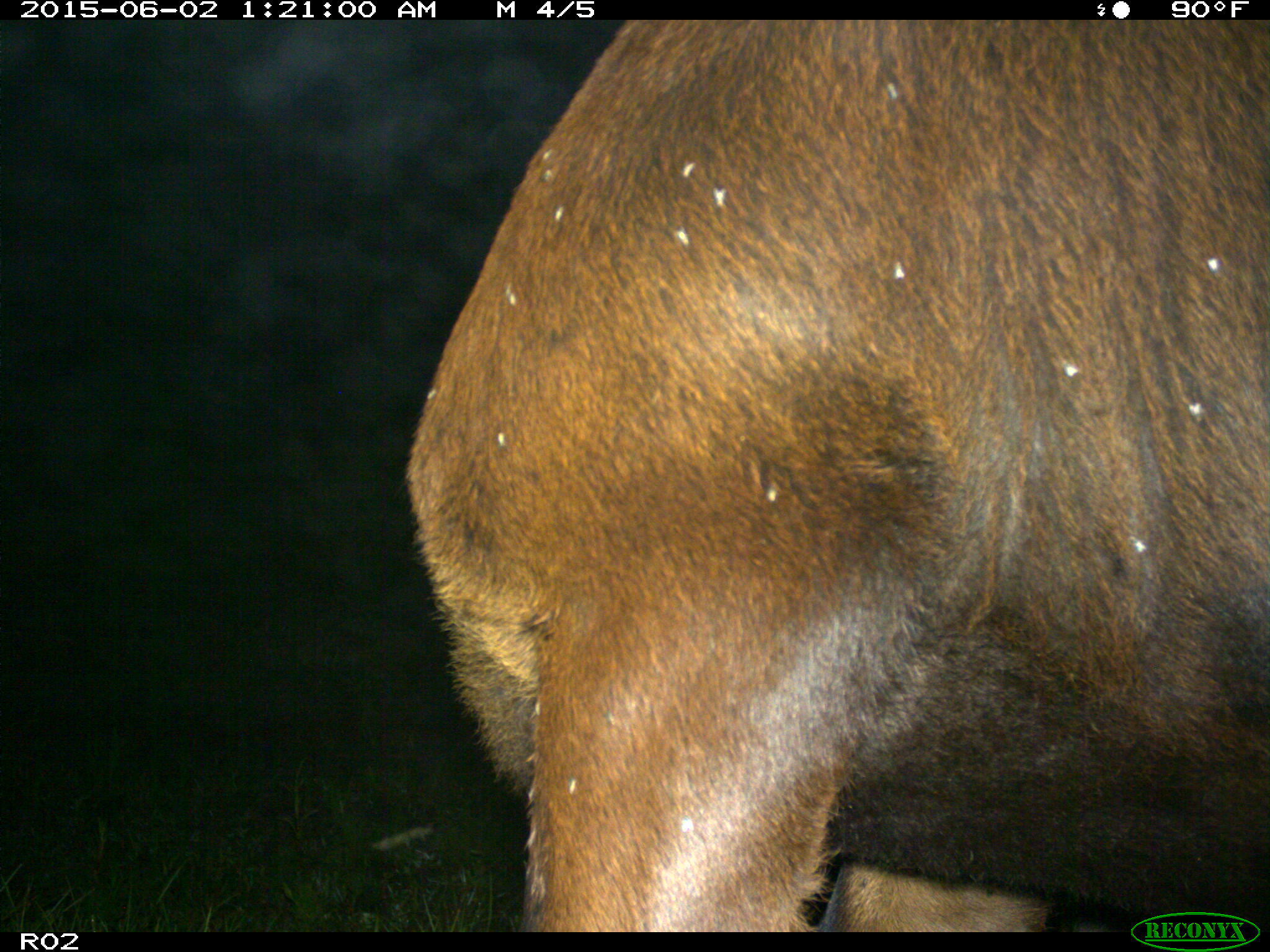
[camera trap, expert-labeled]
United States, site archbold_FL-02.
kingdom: Animalia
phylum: Chordata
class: Mammalia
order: Artiodactyla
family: Bovidae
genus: Bos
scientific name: Bos taurus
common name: domestic cow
Bos taurus (domestic cow).